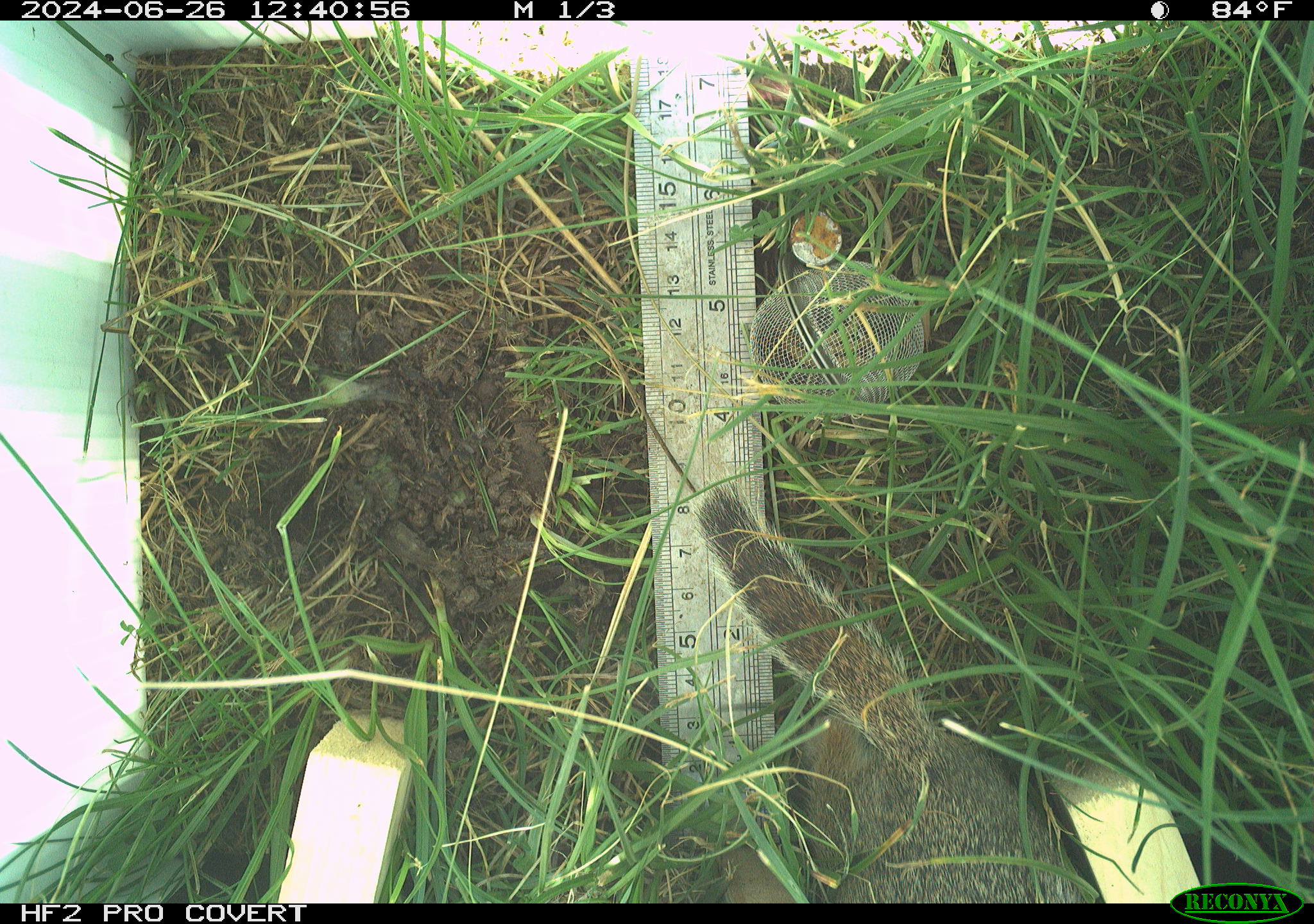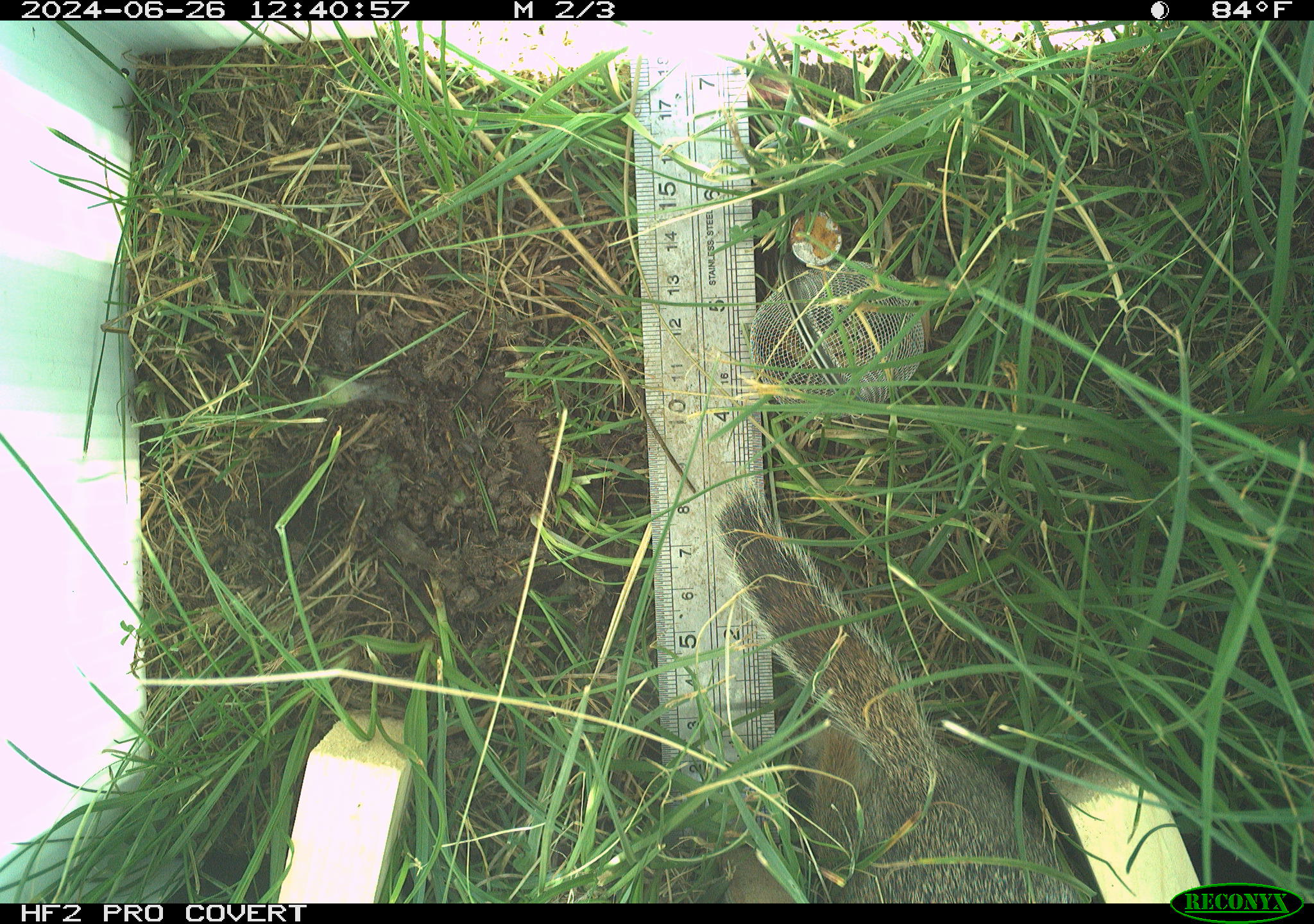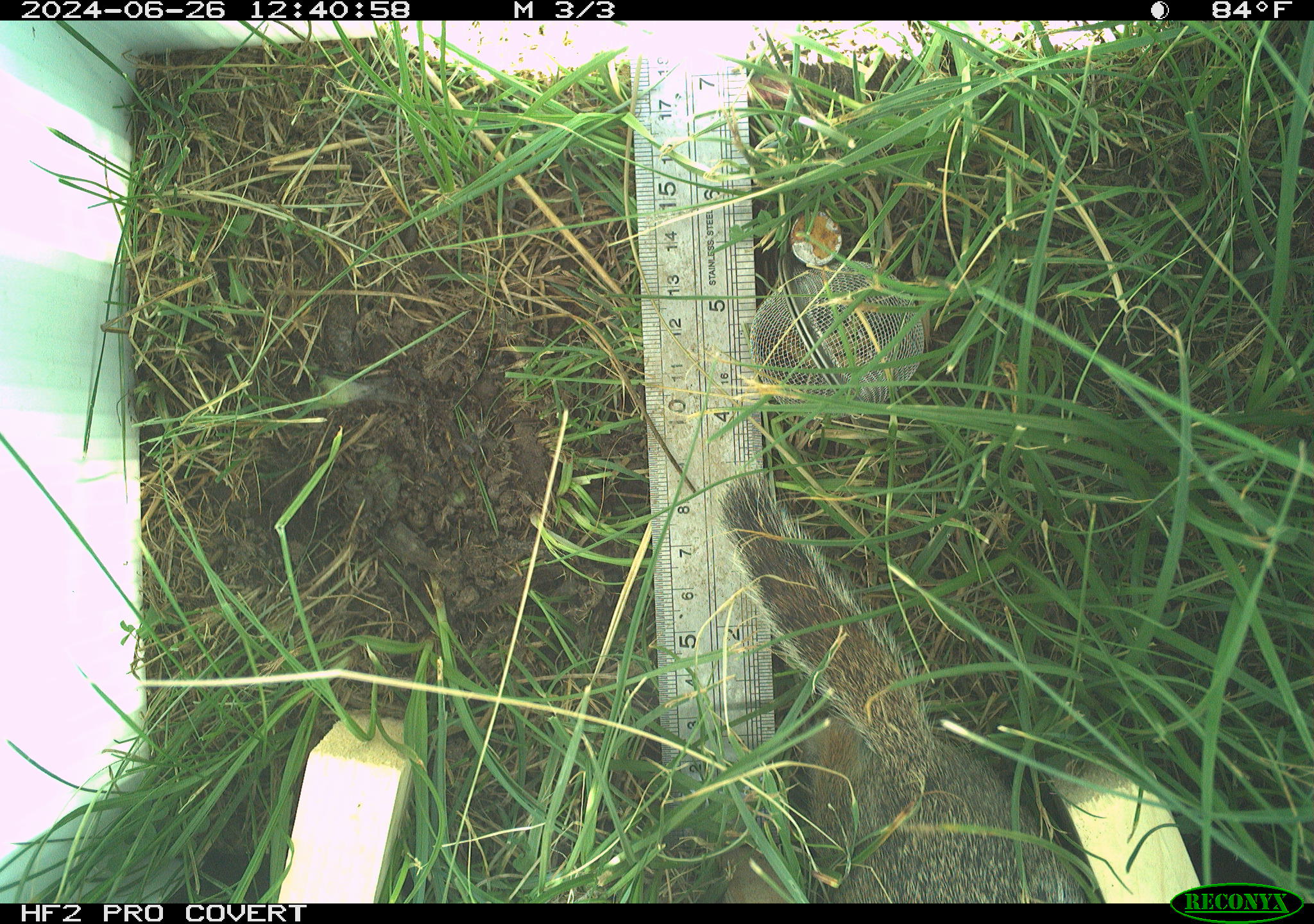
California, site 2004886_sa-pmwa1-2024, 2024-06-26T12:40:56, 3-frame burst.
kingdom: Animalia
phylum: Chordata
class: Mammalia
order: Rodentia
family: Sciuridae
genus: Urocitellus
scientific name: Urocitellus beldingi beldingi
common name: belding's ground squirrel